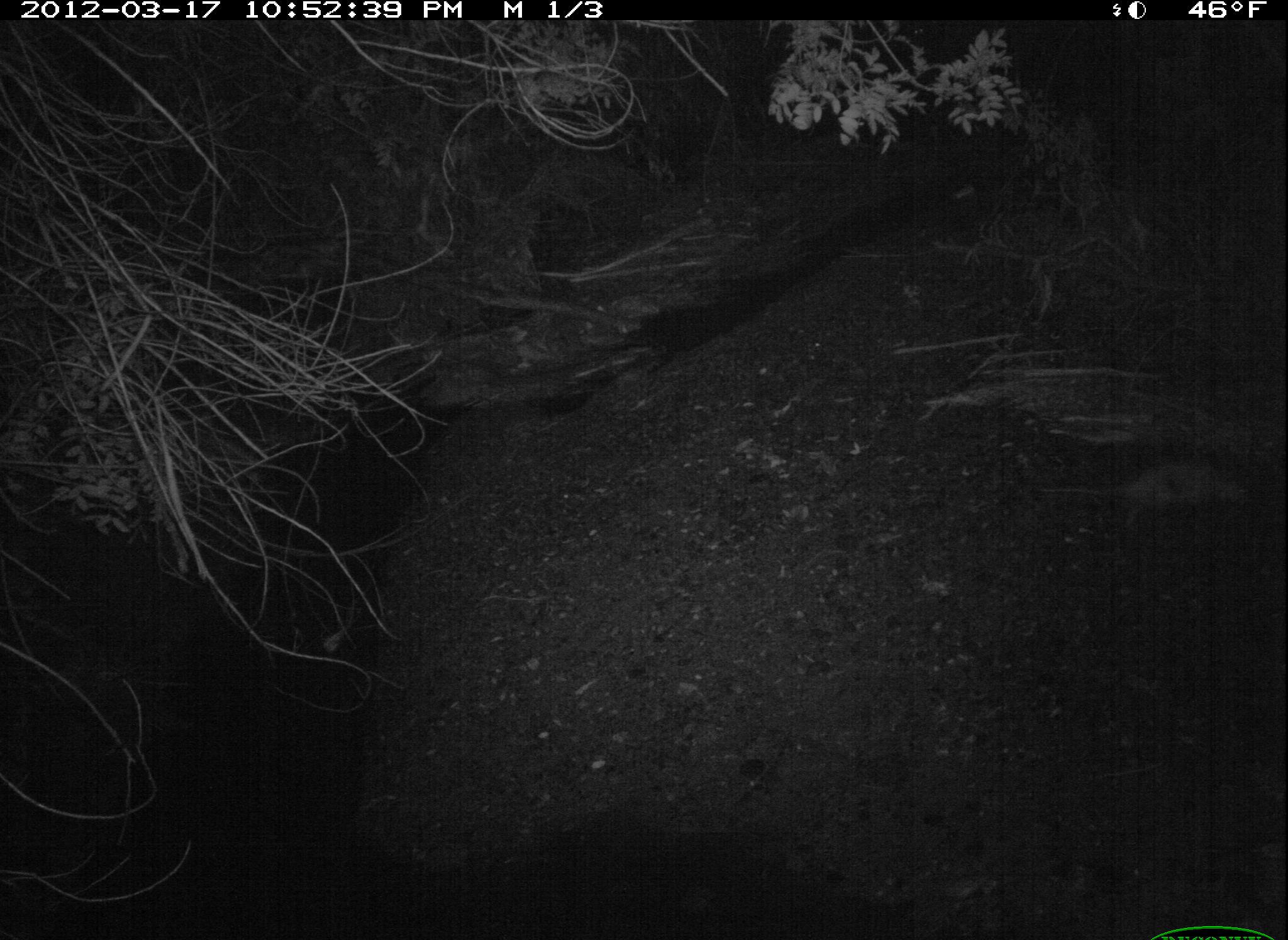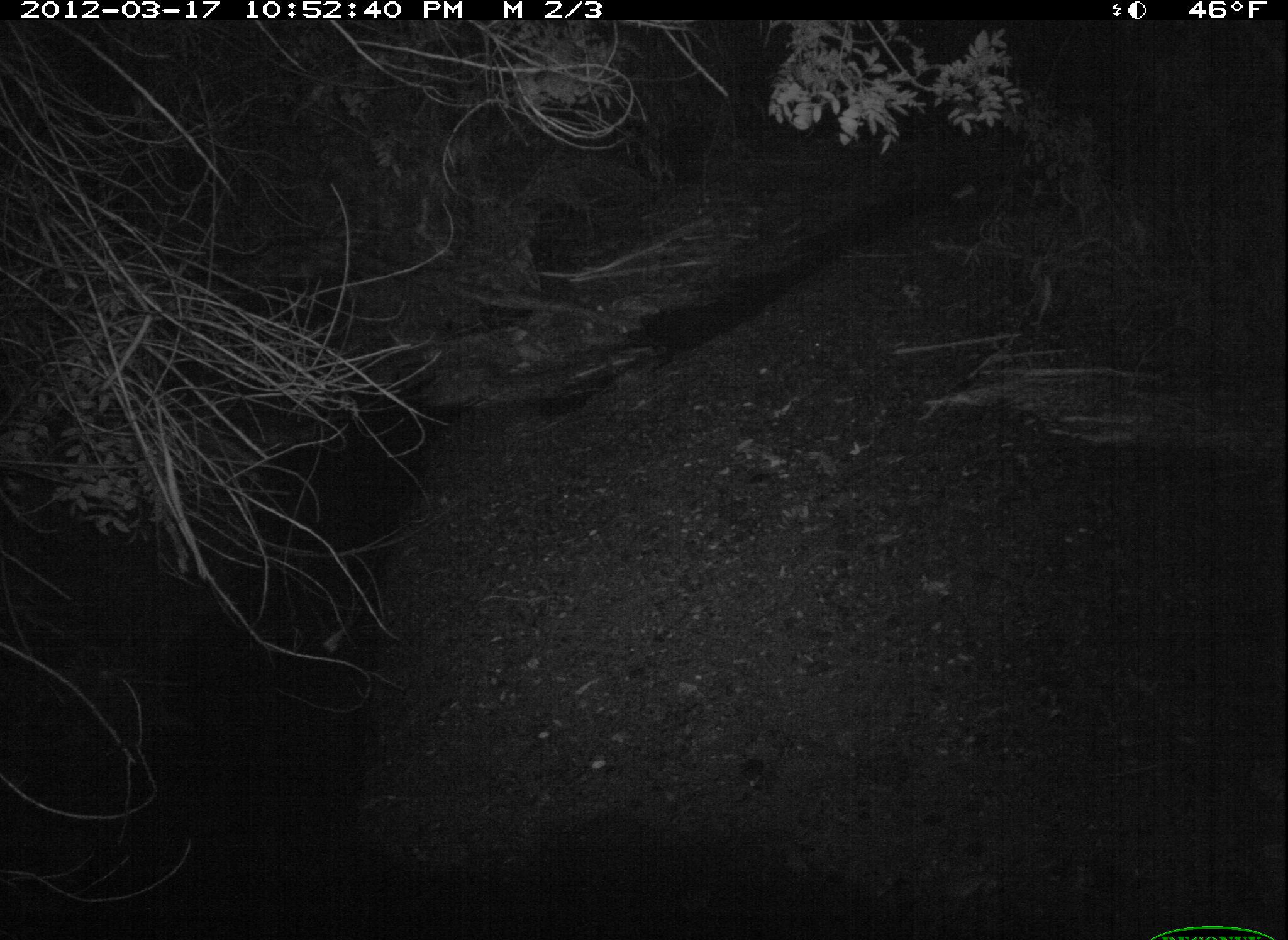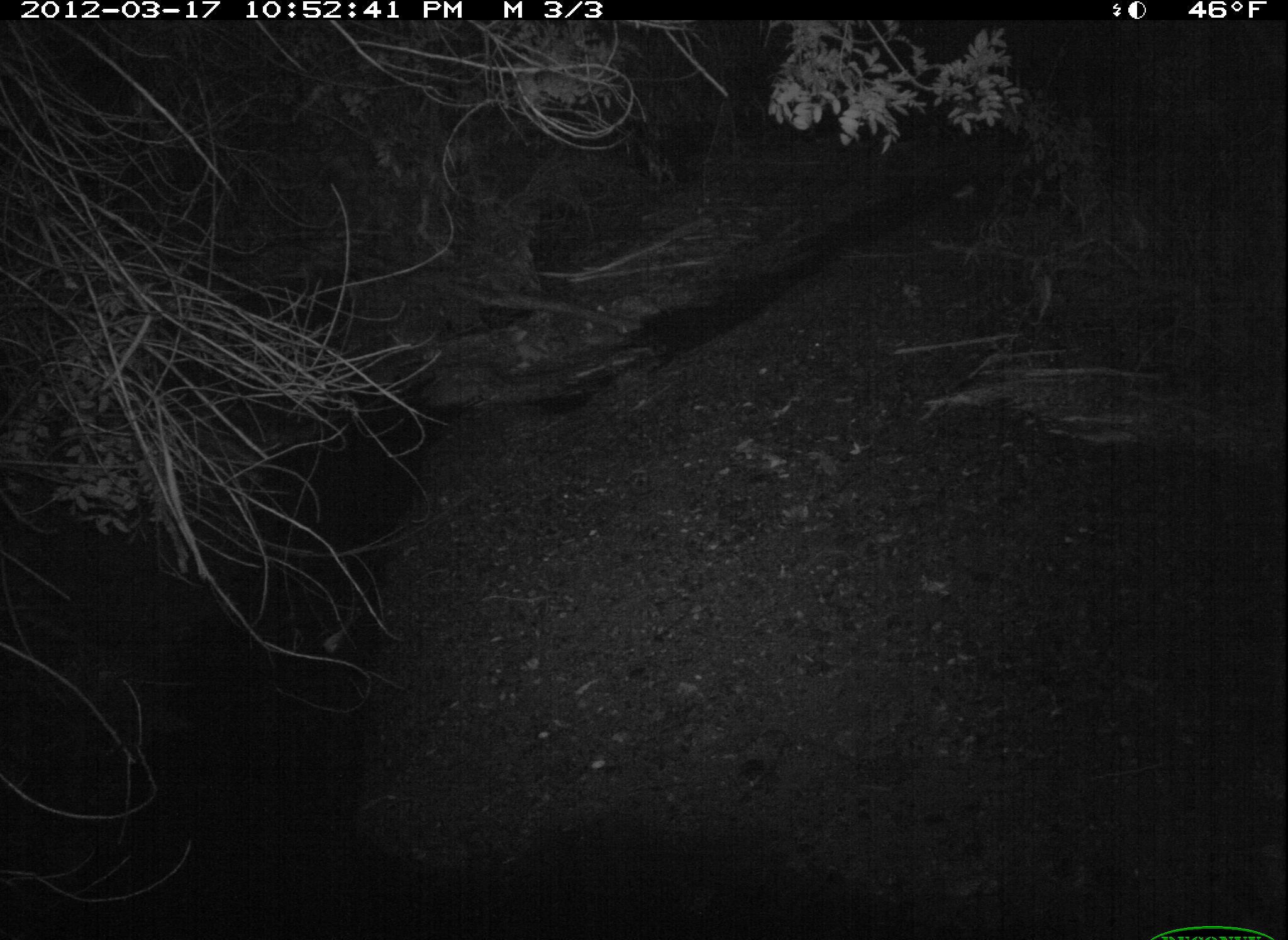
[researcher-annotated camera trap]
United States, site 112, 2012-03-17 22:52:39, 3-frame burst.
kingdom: Animalia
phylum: Chordata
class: Mammalia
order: Didelphimorphia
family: Didelphidae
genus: Didelphis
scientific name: Didelphis virginiana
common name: virginia opossum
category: opossum